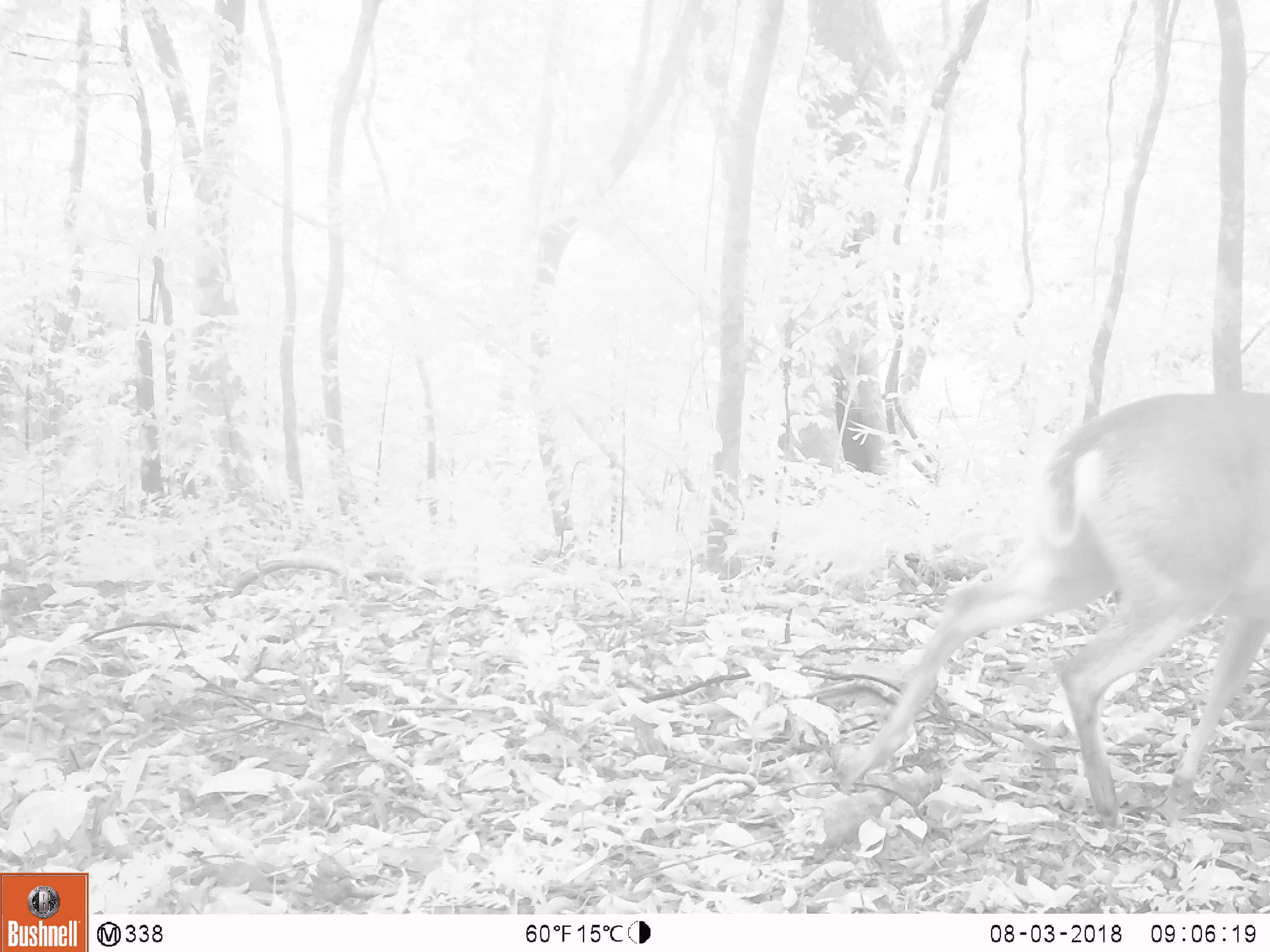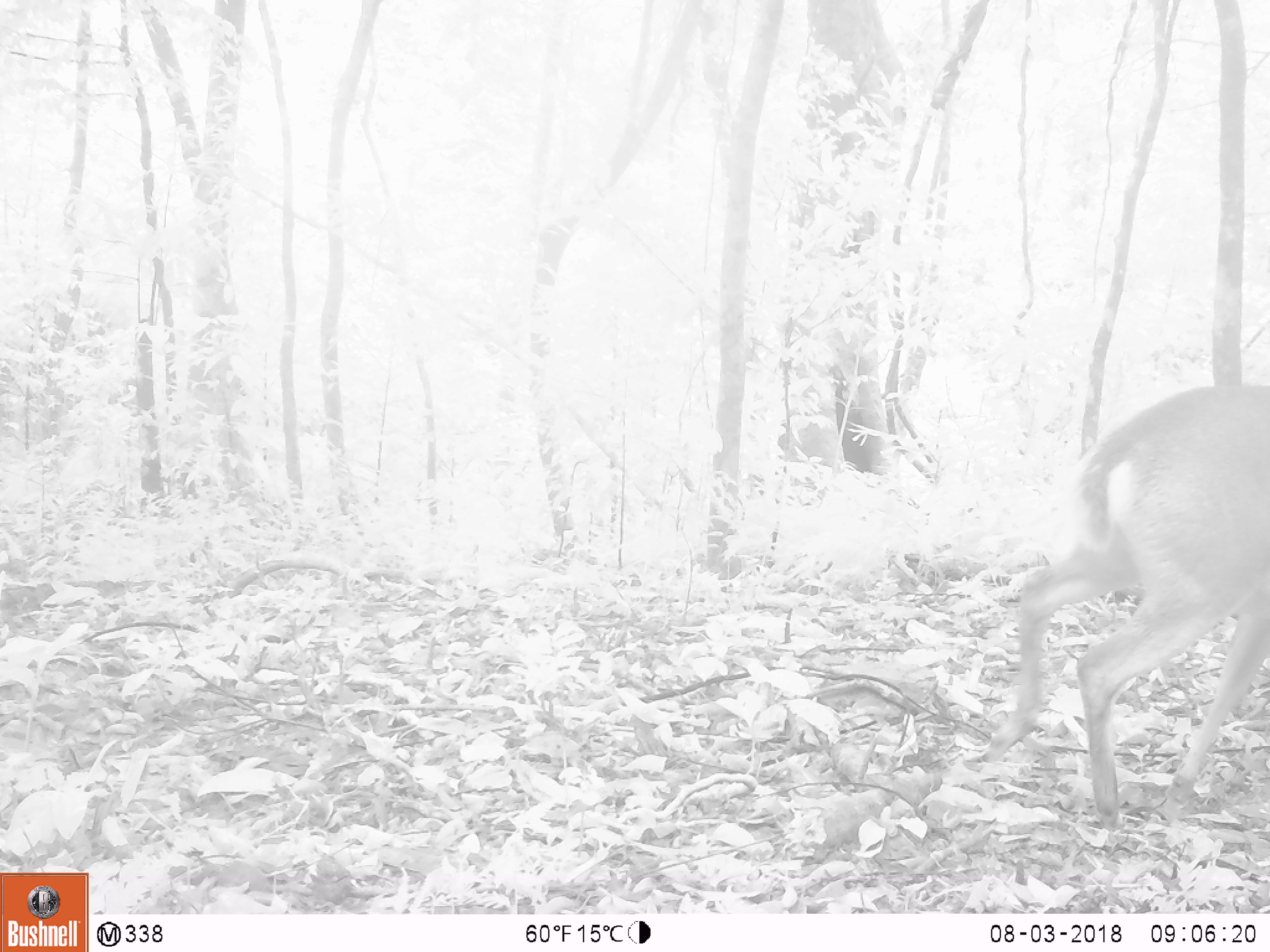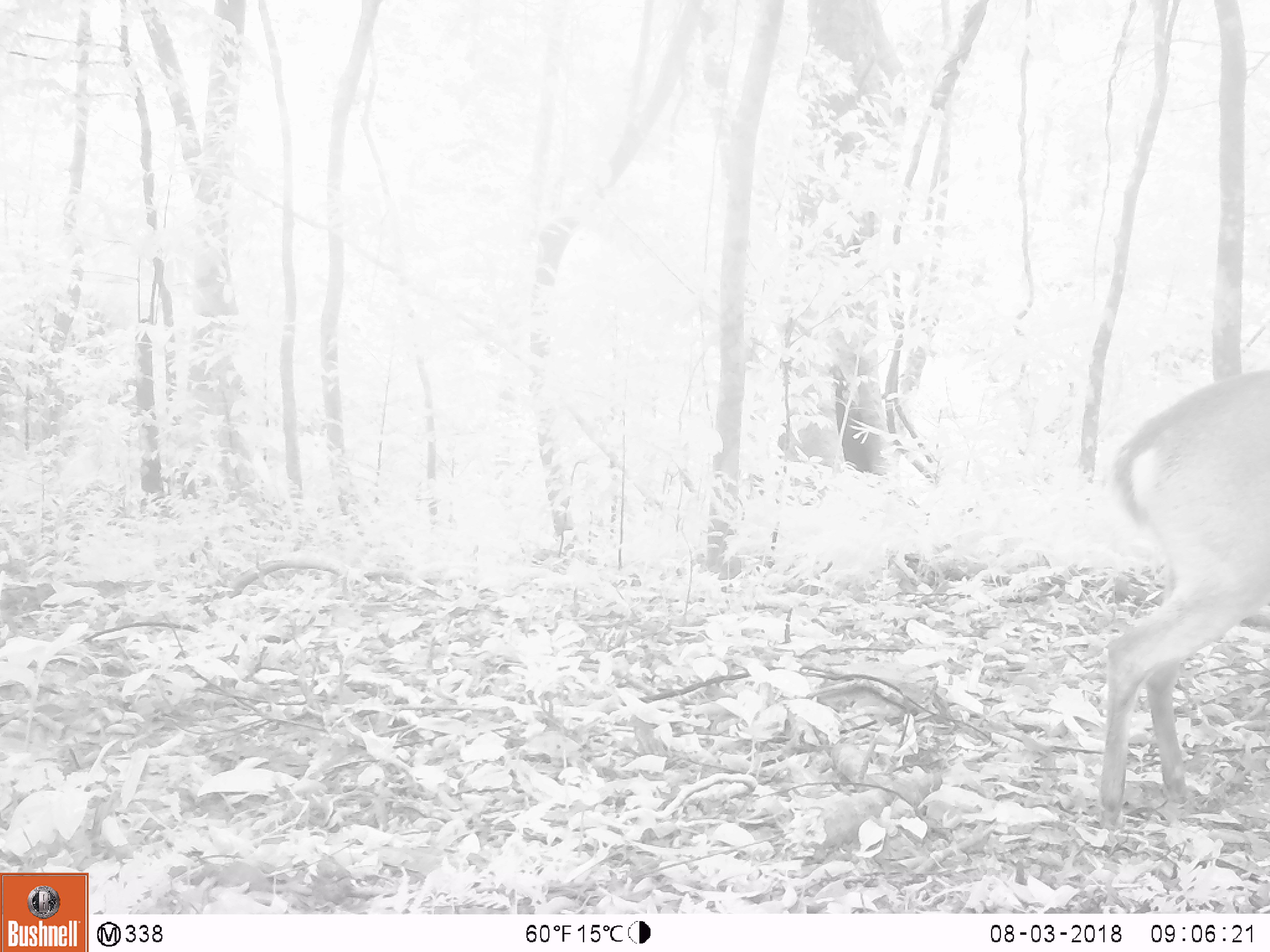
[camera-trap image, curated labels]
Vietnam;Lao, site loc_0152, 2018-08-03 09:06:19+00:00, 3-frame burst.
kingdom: Animalia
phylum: Chordata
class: Mammalia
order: Artiodactyla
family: Cervidae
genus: Muntiacus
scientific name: Muntiacus vuquangensis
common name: large-antlered muntjac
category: large antlered muntjac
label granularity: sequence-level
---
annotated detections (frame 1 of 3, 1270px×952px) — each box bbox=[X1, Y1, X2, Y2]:
large antlered muntjac: bbox=[849, 389, 1268, 829]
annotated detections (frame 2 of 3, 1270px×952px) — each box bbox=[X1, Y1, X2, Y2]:
large antlered muntjac: bbox=[975, 373, 1268, 833]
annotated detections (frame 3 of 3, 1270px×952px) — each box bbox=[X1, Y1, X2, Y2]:
large antlered muntjac: bbox=[1080, 362, 1268, 833]